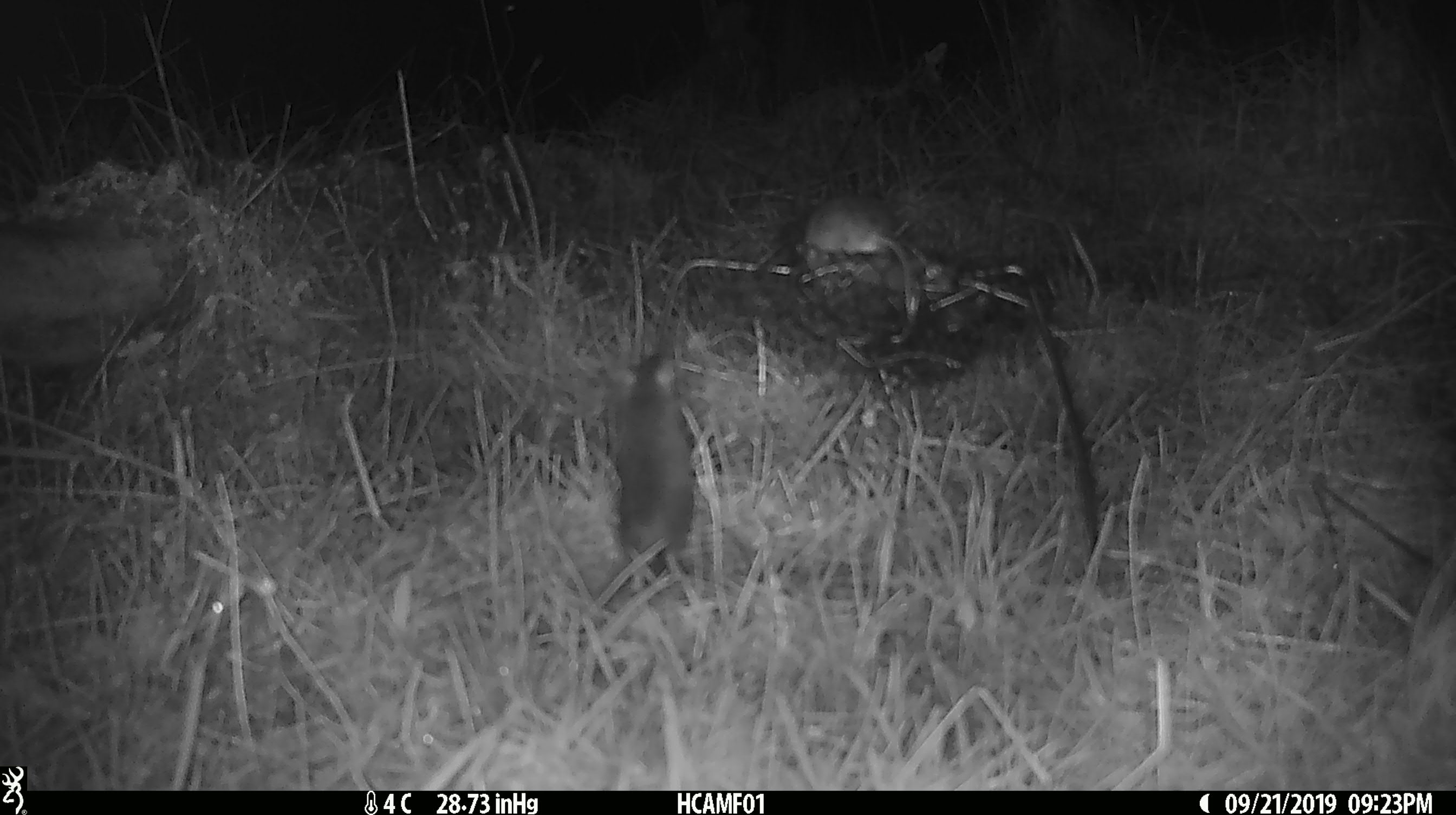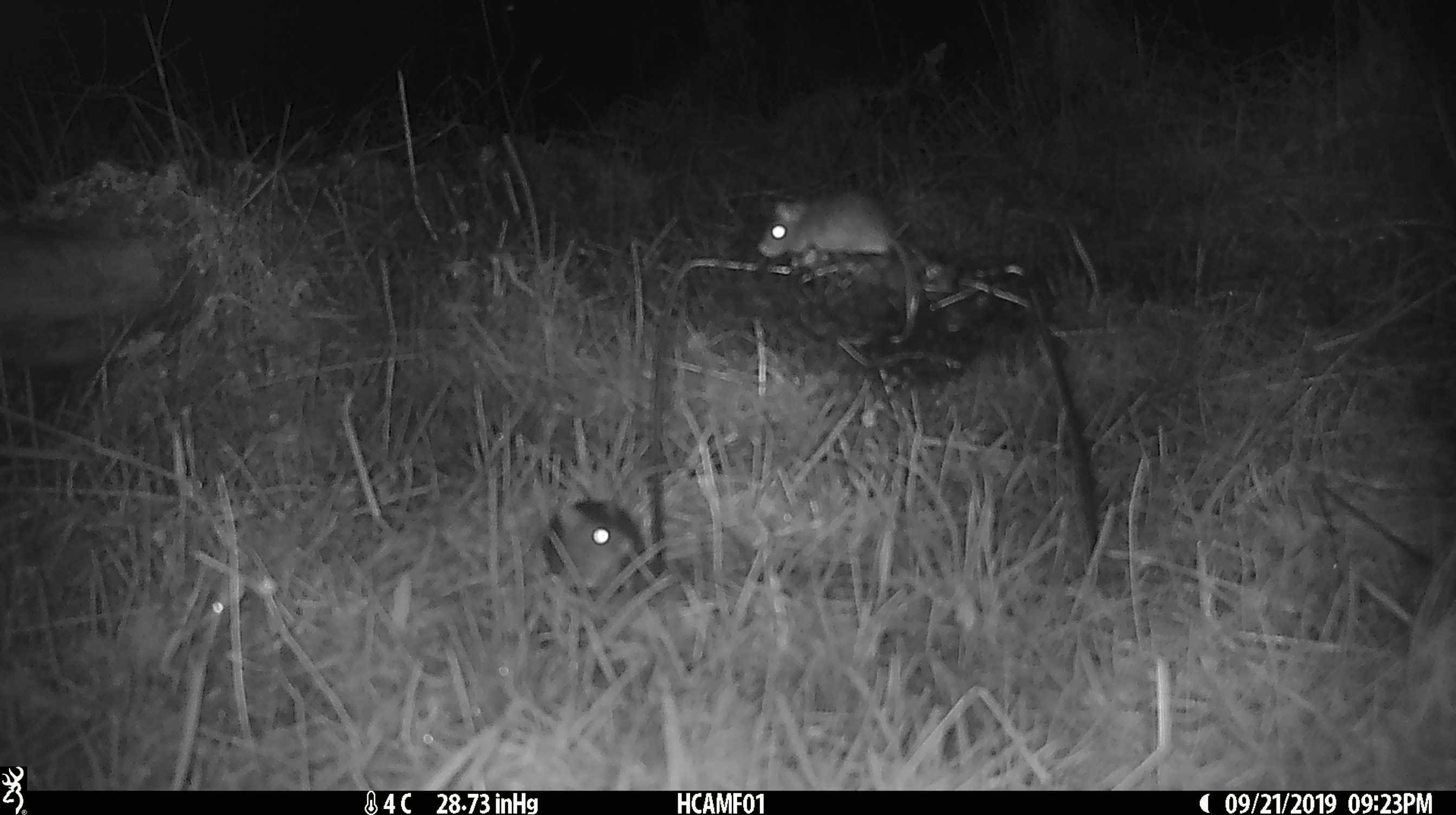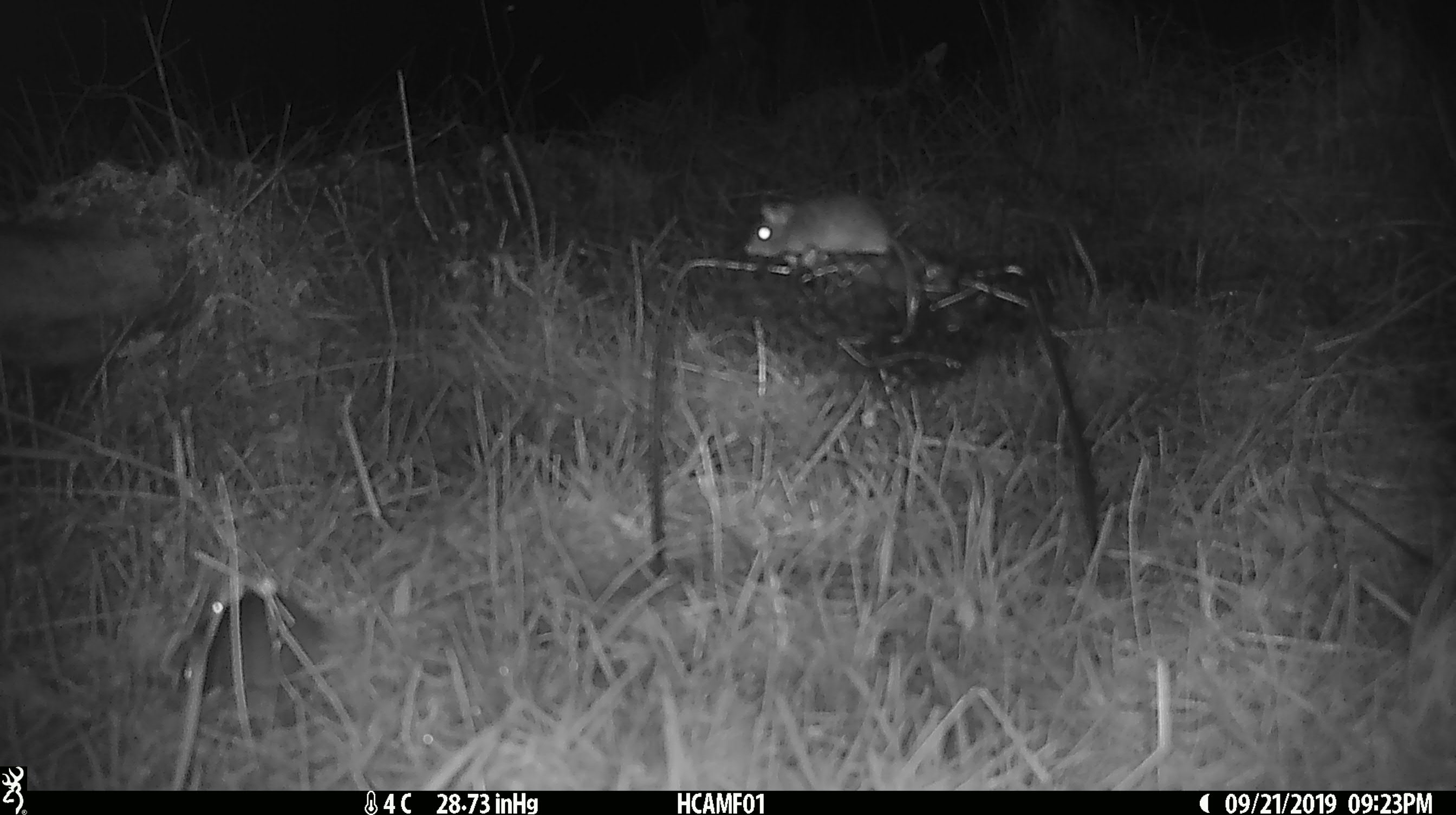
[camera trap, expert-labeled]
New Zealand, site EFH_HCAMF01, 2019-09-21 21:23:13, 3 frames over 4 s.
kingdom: Animalia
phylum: Chordata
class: Mammalia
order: Rodentia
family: Muridae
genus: Mus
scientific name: Mus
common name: mouse